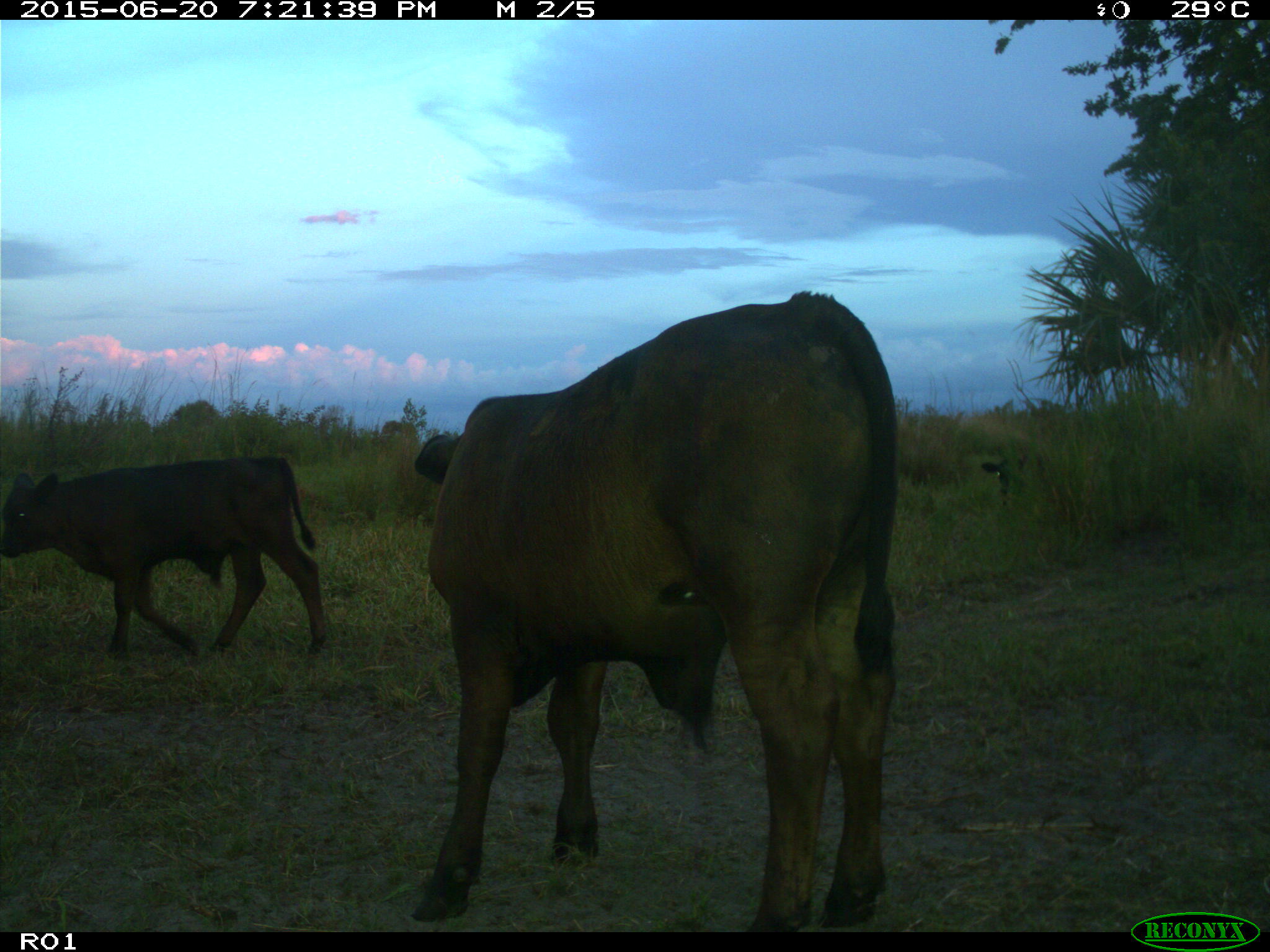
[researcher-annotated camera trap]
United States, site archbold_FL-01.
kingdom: Animalia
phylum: Chordata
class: Mammalia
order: Artiodactyla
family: Bovidae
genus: Bos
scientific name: Bos taurus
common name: domestic cow